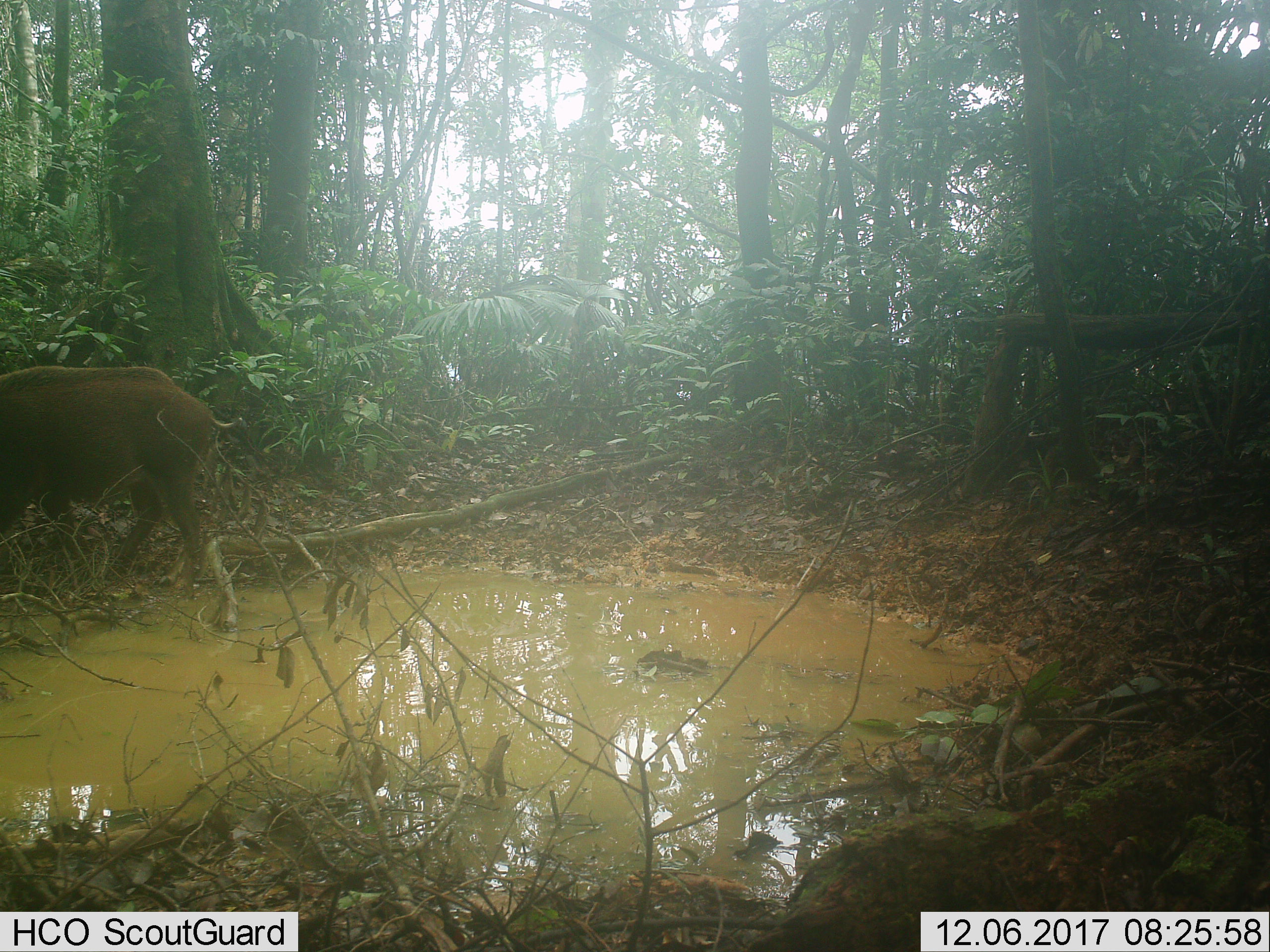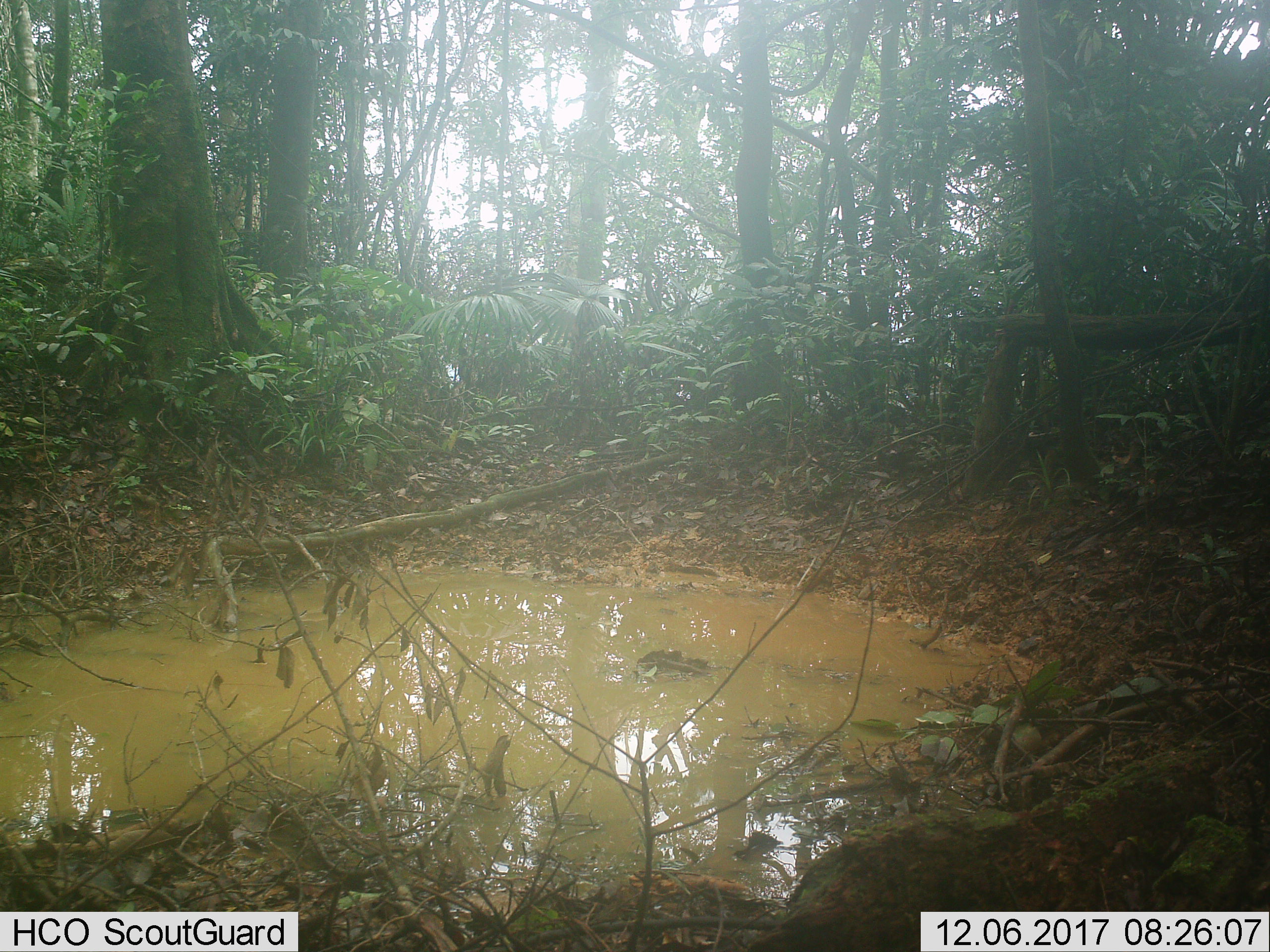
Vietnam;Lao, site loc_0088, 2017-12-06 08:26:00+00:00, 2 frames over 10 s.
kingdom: Animalia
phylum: Chordata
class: Mammalia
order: Artiodactyla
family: Suidae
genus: Sus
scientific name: Sus scrofa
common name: eurasian wild pig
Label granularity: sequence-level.